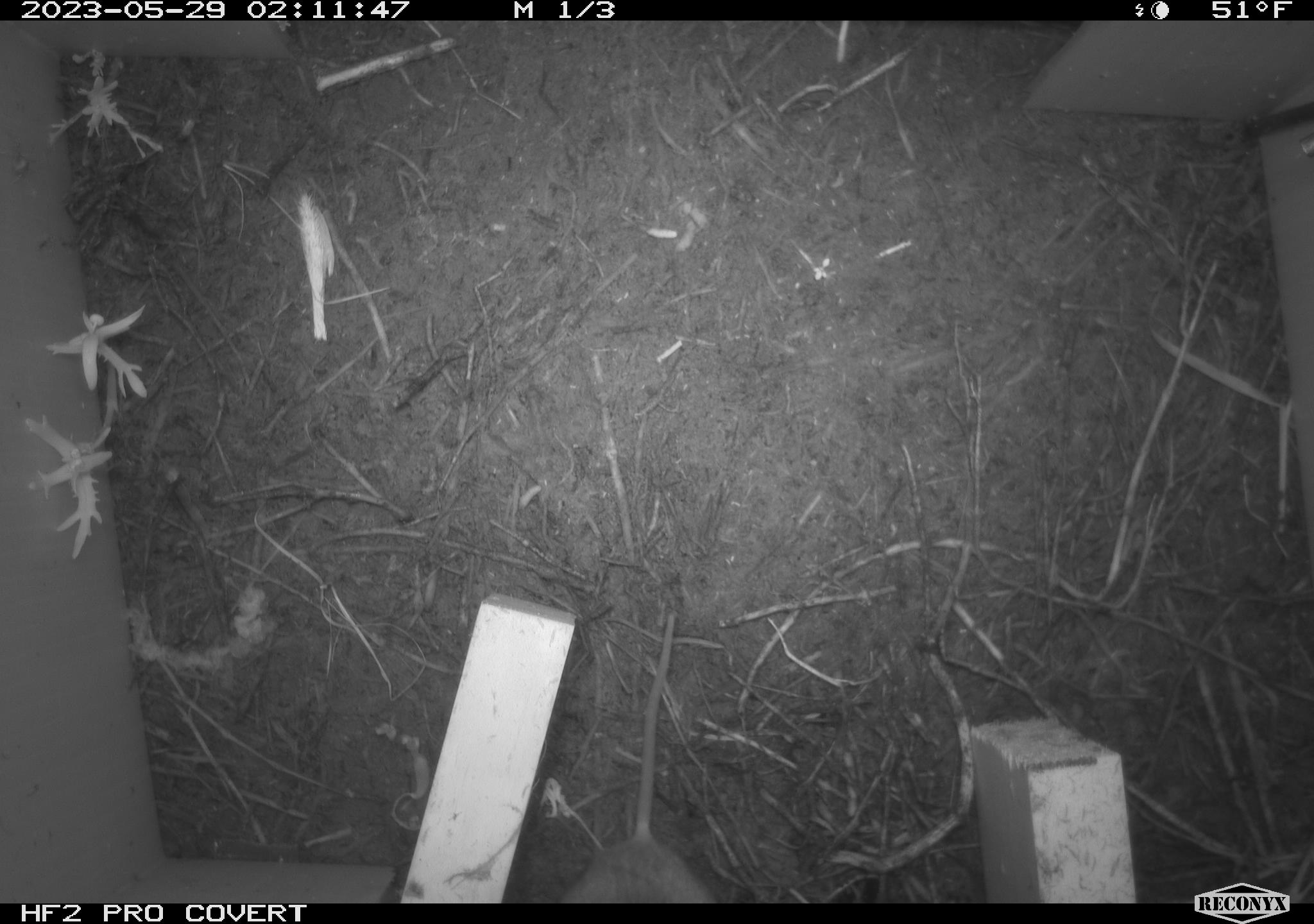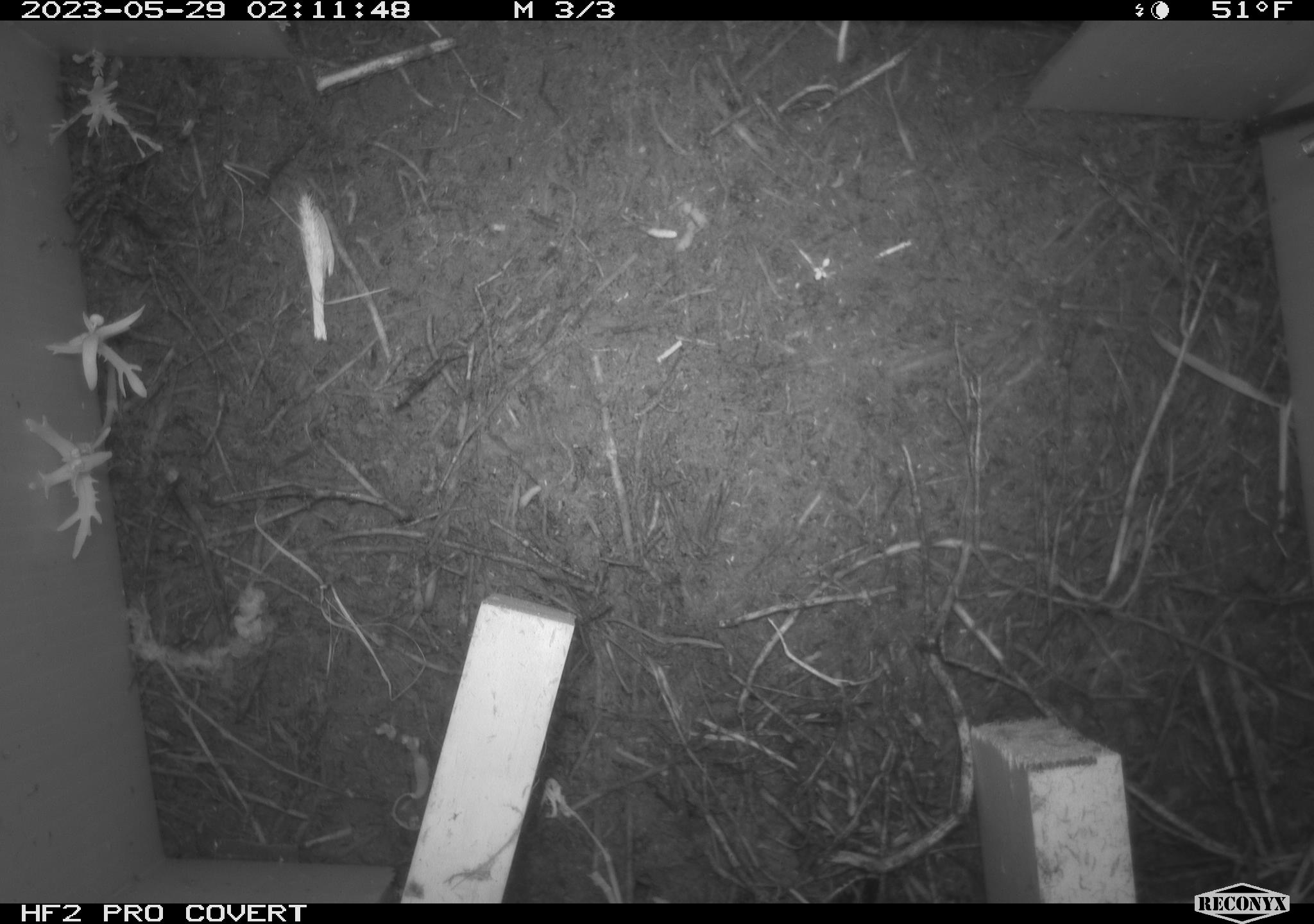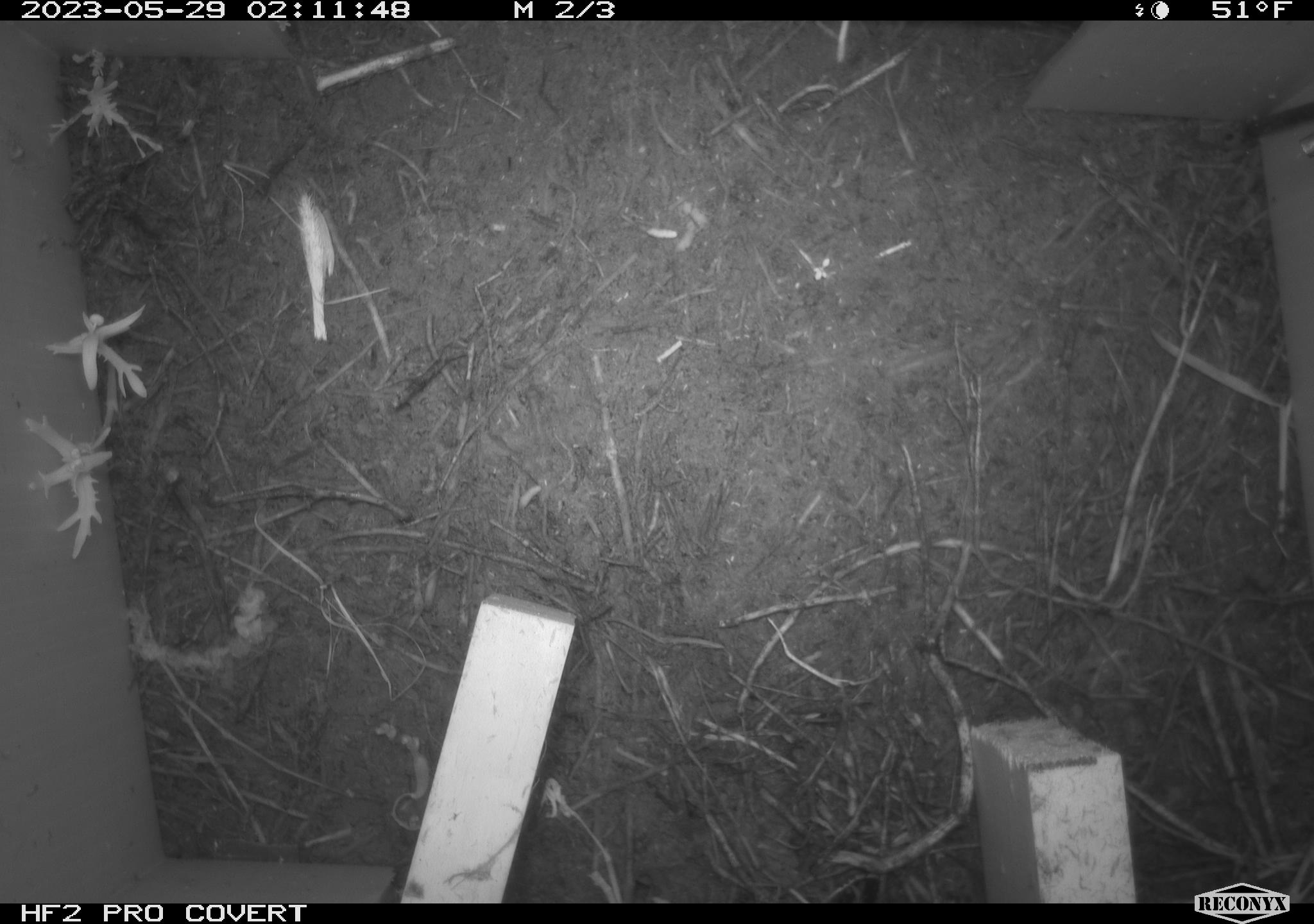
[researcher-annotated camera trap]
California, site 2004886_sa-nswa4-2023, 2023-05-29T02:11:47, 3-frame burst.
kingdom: Animalia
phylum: Chordata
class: Mammalia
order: Rodentia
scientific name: Rodentia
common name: mouse species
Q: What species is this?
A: Mouse species (Rodentia).